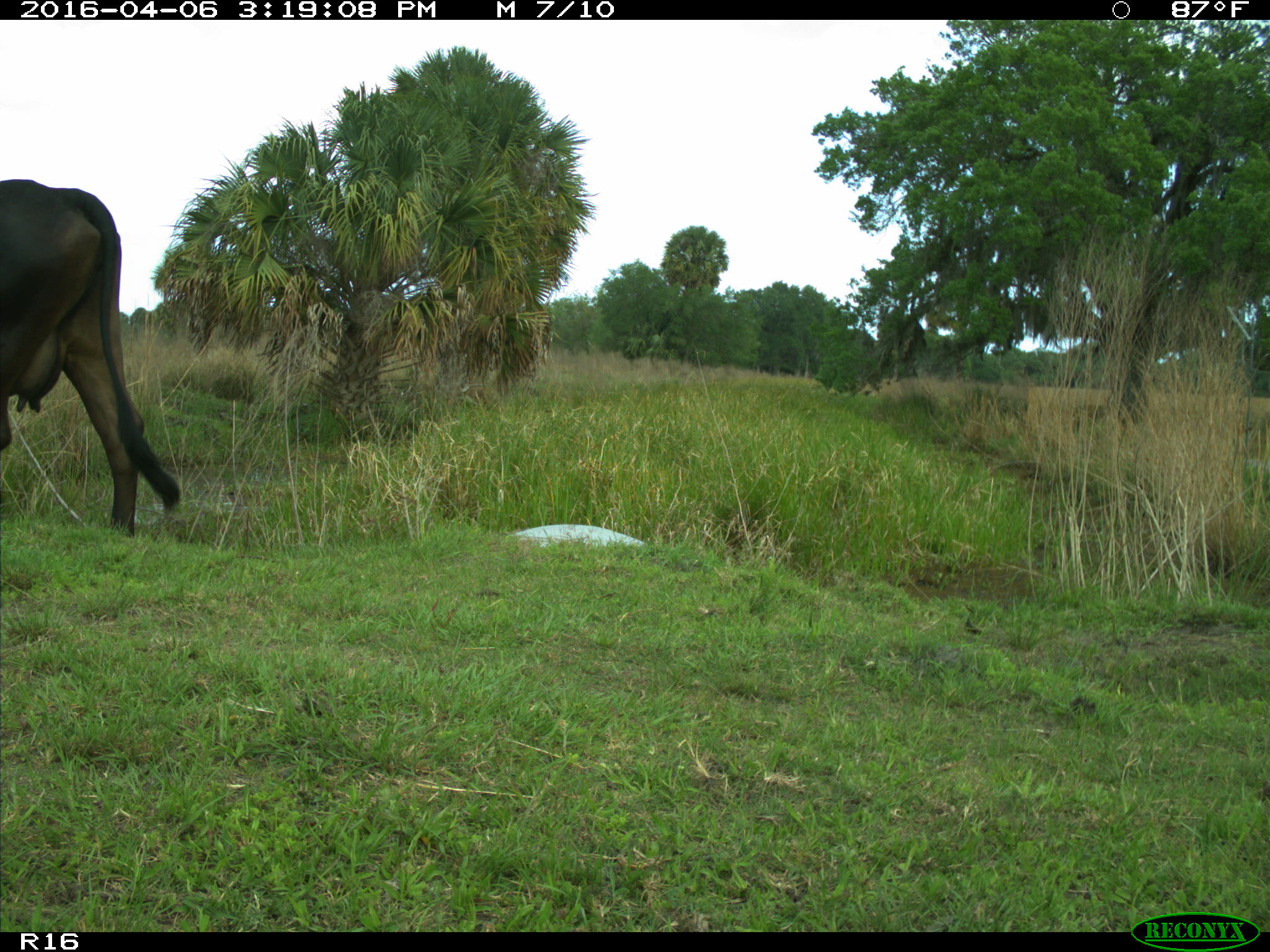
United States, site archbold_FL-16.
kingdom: Animalia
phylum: Chordata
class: Mammalia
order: Artiodactyla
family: Bovidae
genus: Bos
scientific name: Bos taurus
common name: domestic cow